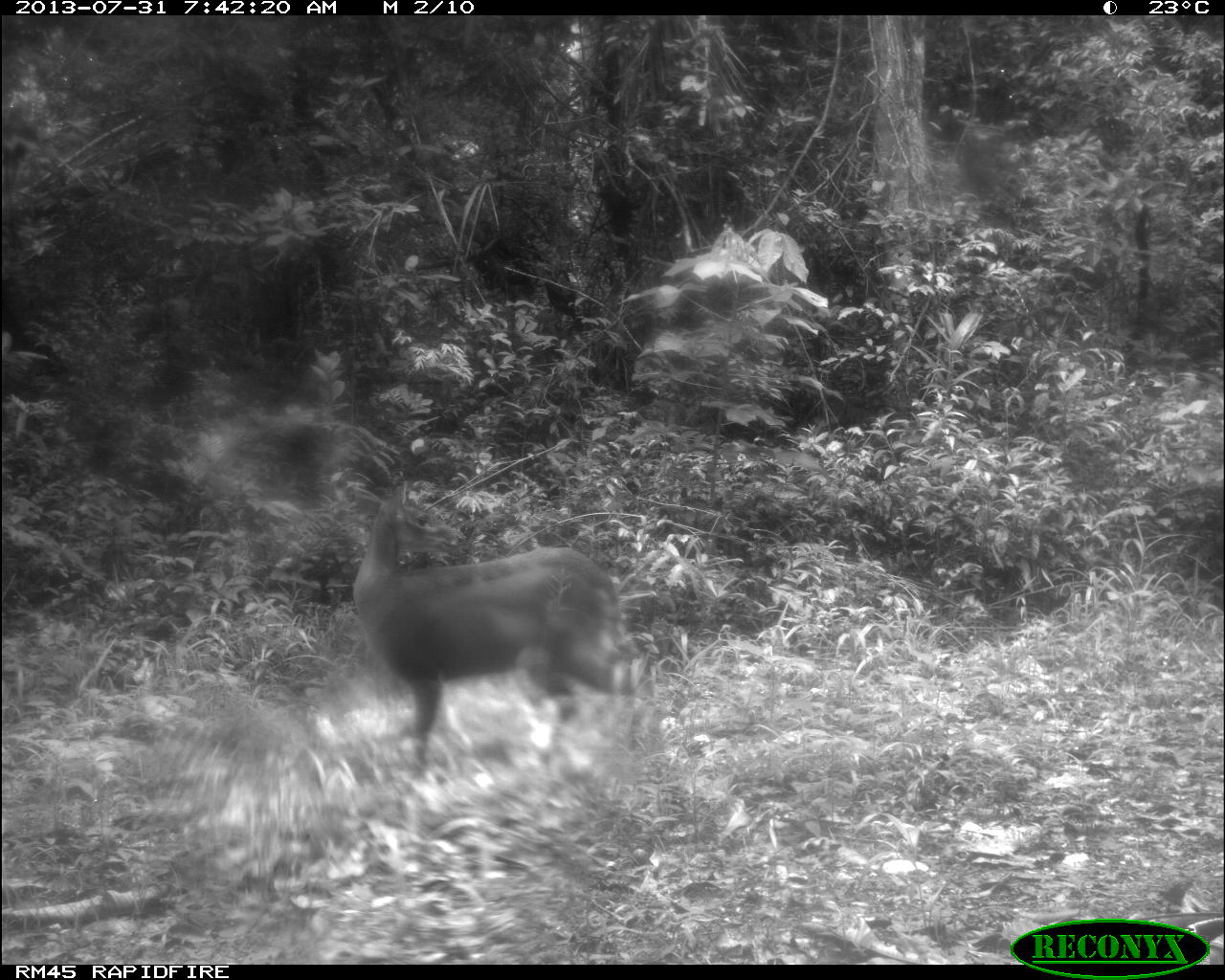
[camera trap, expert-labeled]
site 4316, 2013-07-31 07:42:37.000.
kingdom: Animalia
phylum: Chordata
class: Mammalia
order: Artiodactyla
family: Cervidae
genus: Mazama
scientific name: Mazama temama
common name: central american red brocket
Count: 1.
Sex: female.